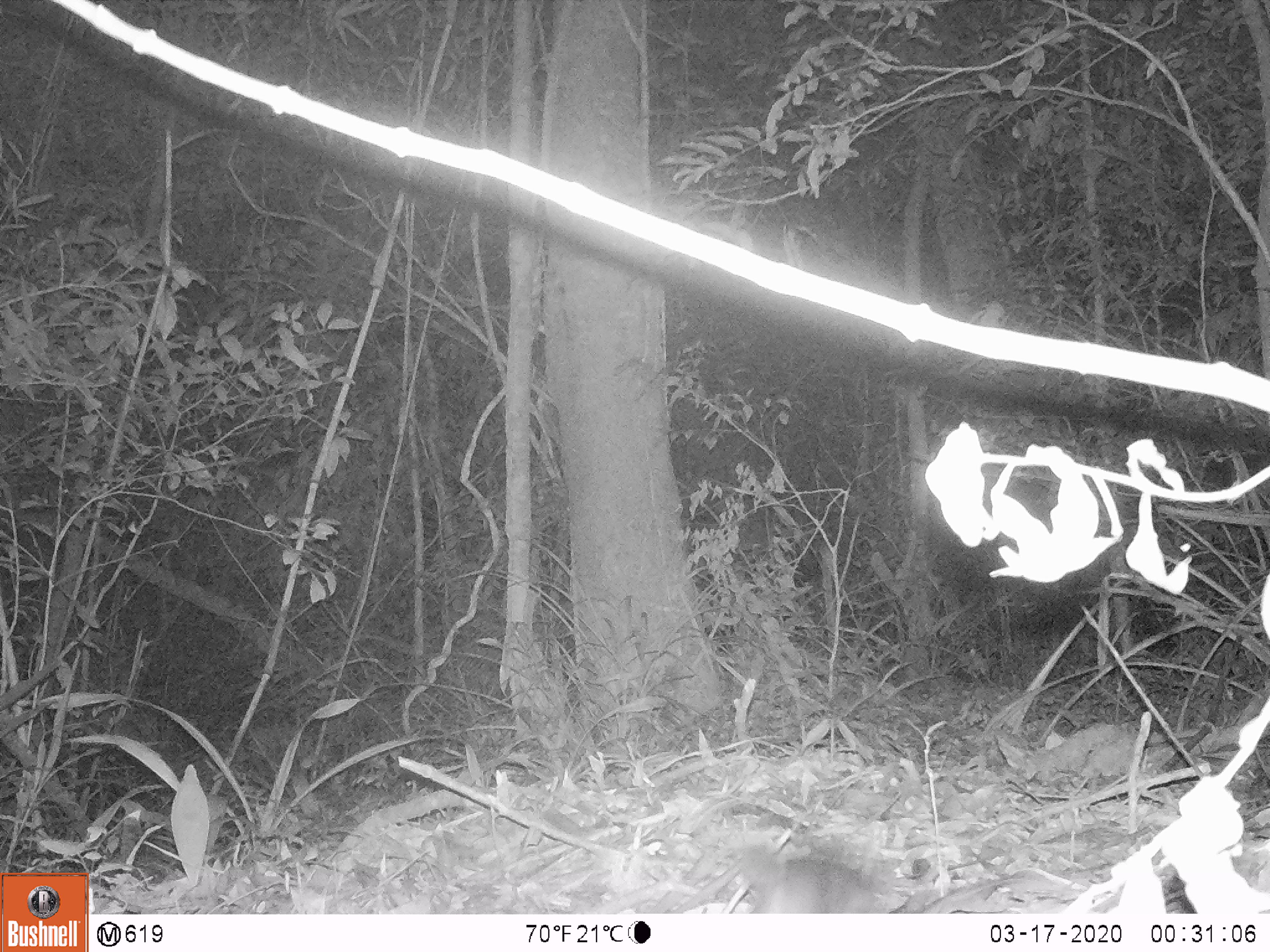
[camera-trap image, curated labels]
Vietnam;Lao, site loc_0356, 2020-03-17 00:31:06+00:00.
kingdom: Animalia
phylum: Chordata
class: Mammalia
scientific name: Mammalia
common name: mammal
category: unidentified small mammal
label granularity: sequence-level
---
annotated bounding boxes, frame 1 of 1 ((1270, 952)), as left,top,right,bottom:
unidentified small mammal: 737,845,887,912